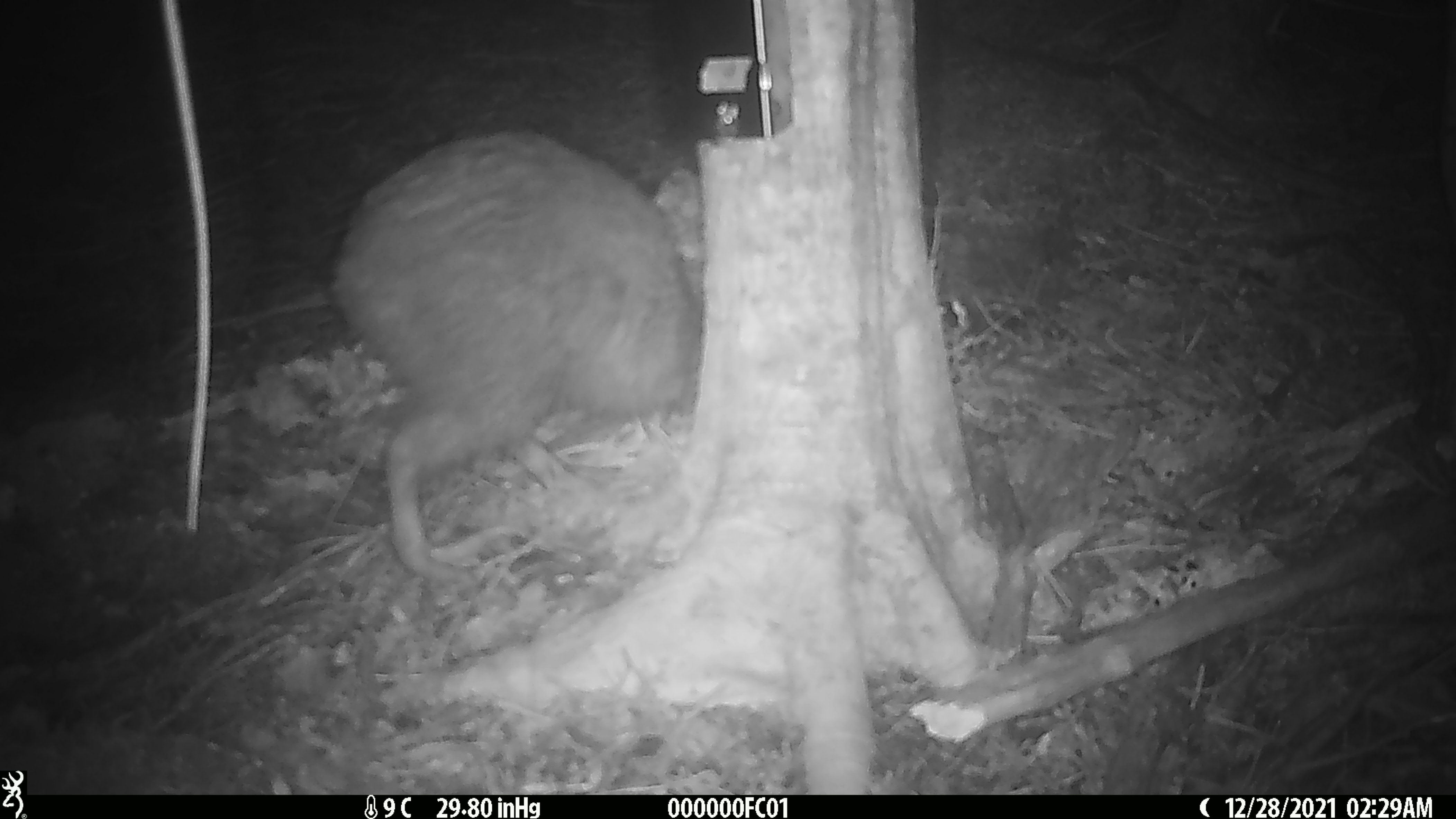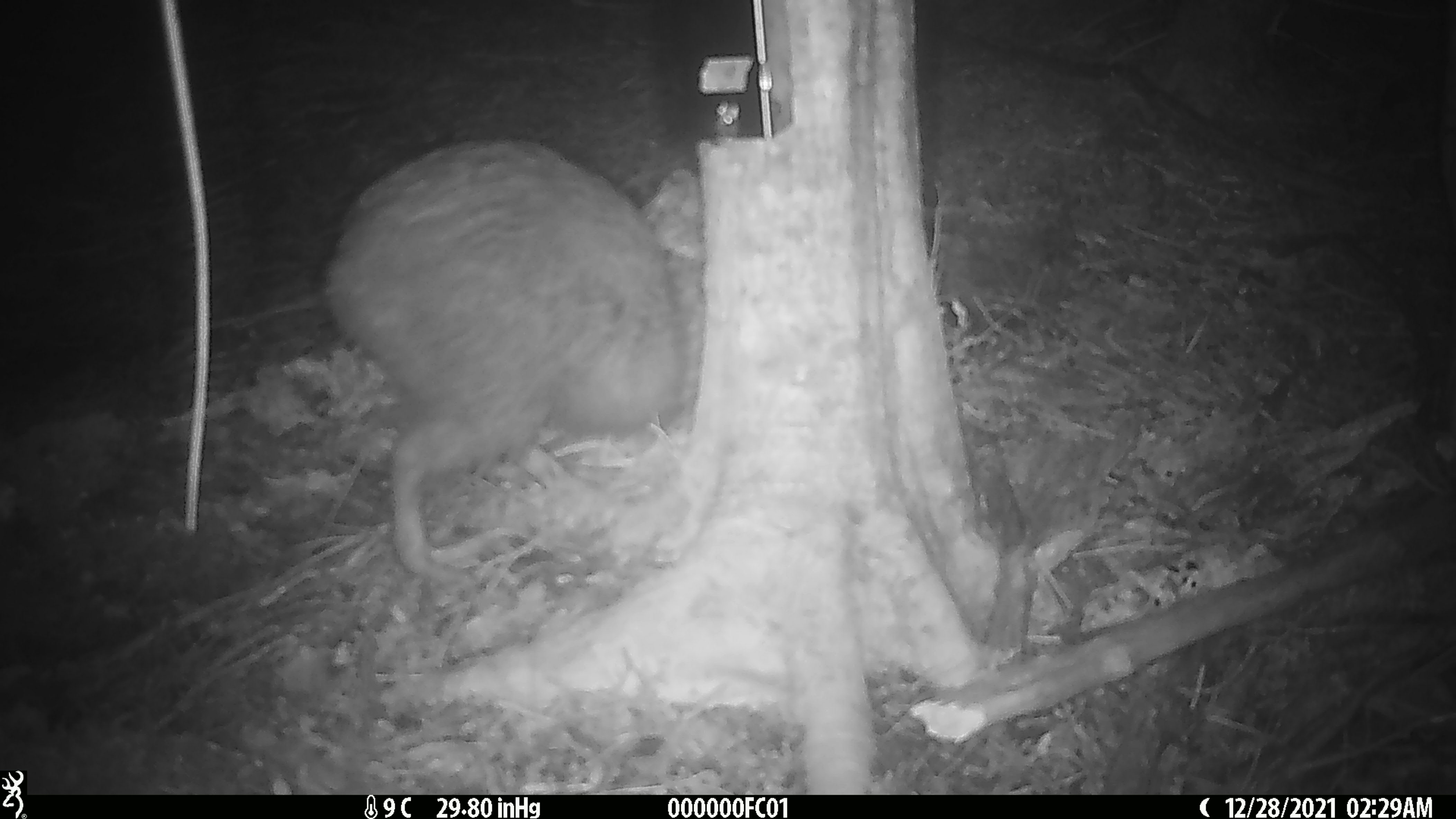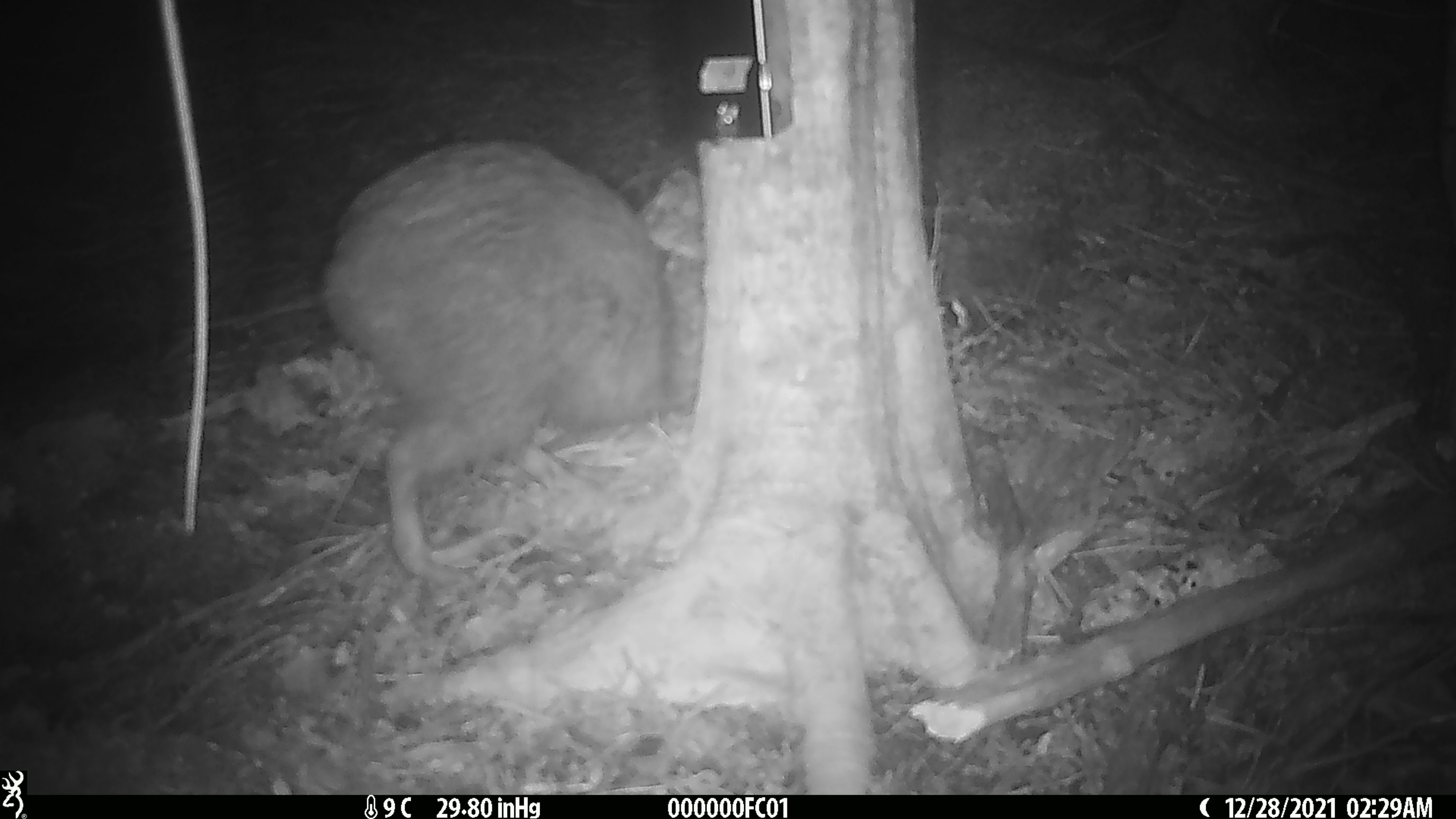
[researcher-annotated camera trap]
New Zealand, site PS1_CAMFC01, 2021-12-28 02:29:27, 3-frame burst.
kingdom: Animalia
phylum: Chordata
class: Aves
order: Apterygiformes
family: Apterygidae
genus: Apteryx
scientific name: Apteryx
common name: kiwi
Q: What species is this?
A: Kiwi (Apteryx).